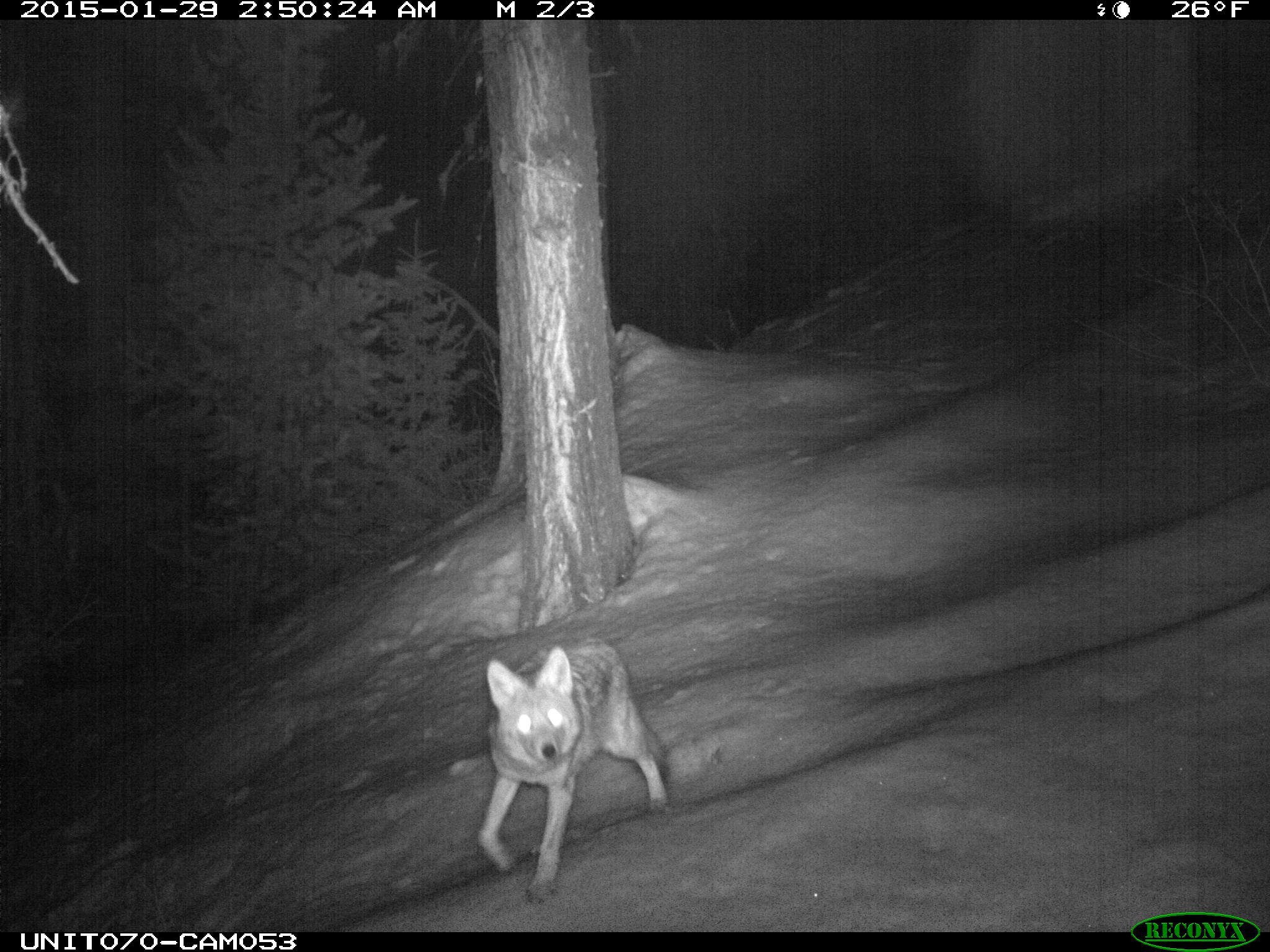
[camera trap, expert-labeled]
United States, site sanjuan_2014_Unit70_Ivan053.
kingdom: Animalia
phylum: Chordata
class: Mammalia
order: Carnivora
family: Canidae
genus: Canis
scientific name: Canis latrans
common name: coyote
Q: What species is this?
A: Canis latrans (coyote).